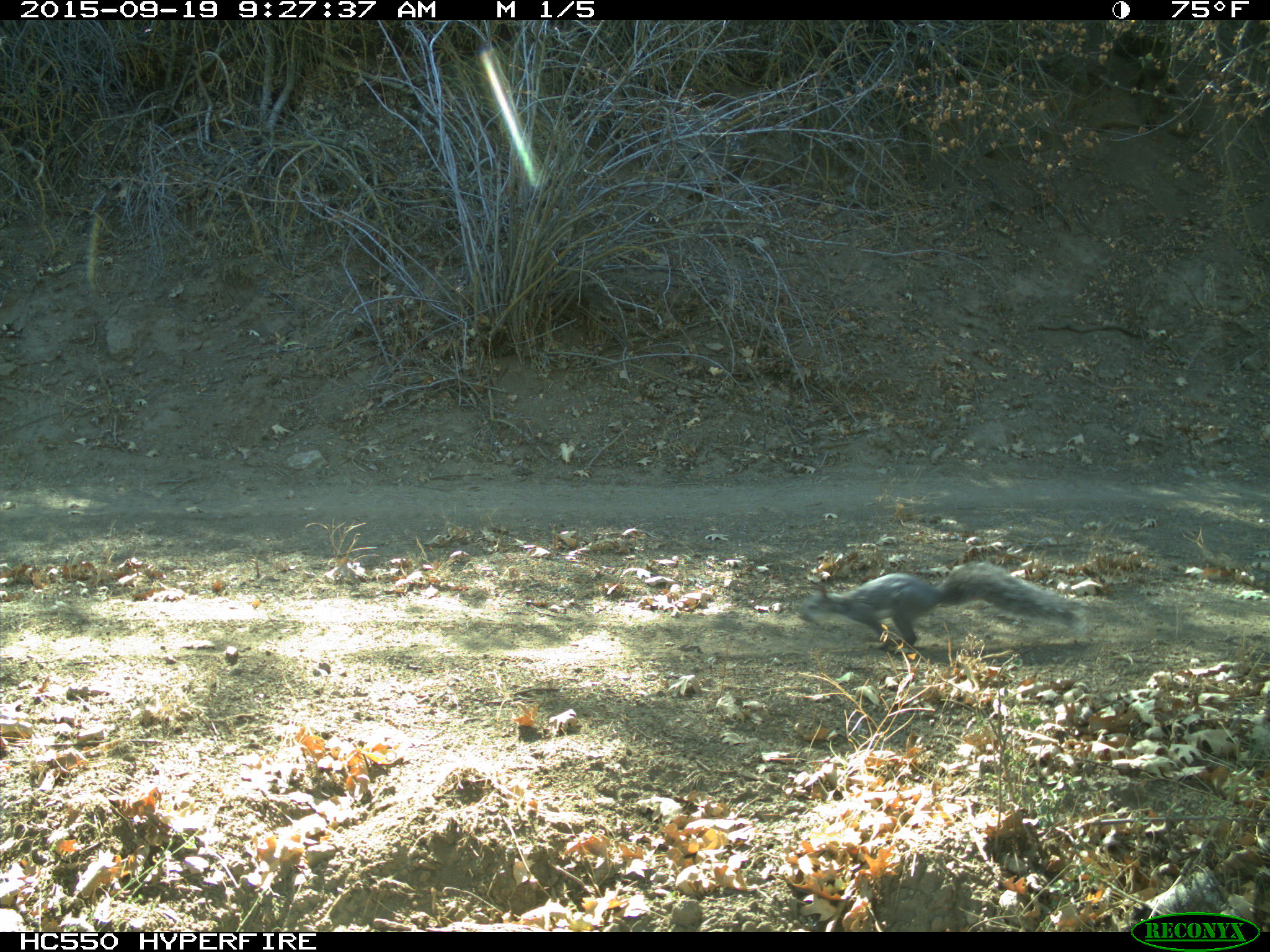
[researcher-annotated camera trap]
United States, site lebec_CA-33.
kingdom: Animalia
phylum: Chordata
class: Mammalia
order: Rodentia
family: Sciuridae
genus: Sciurus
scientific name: Sciurus carolinensis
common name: eastern gray squirrel